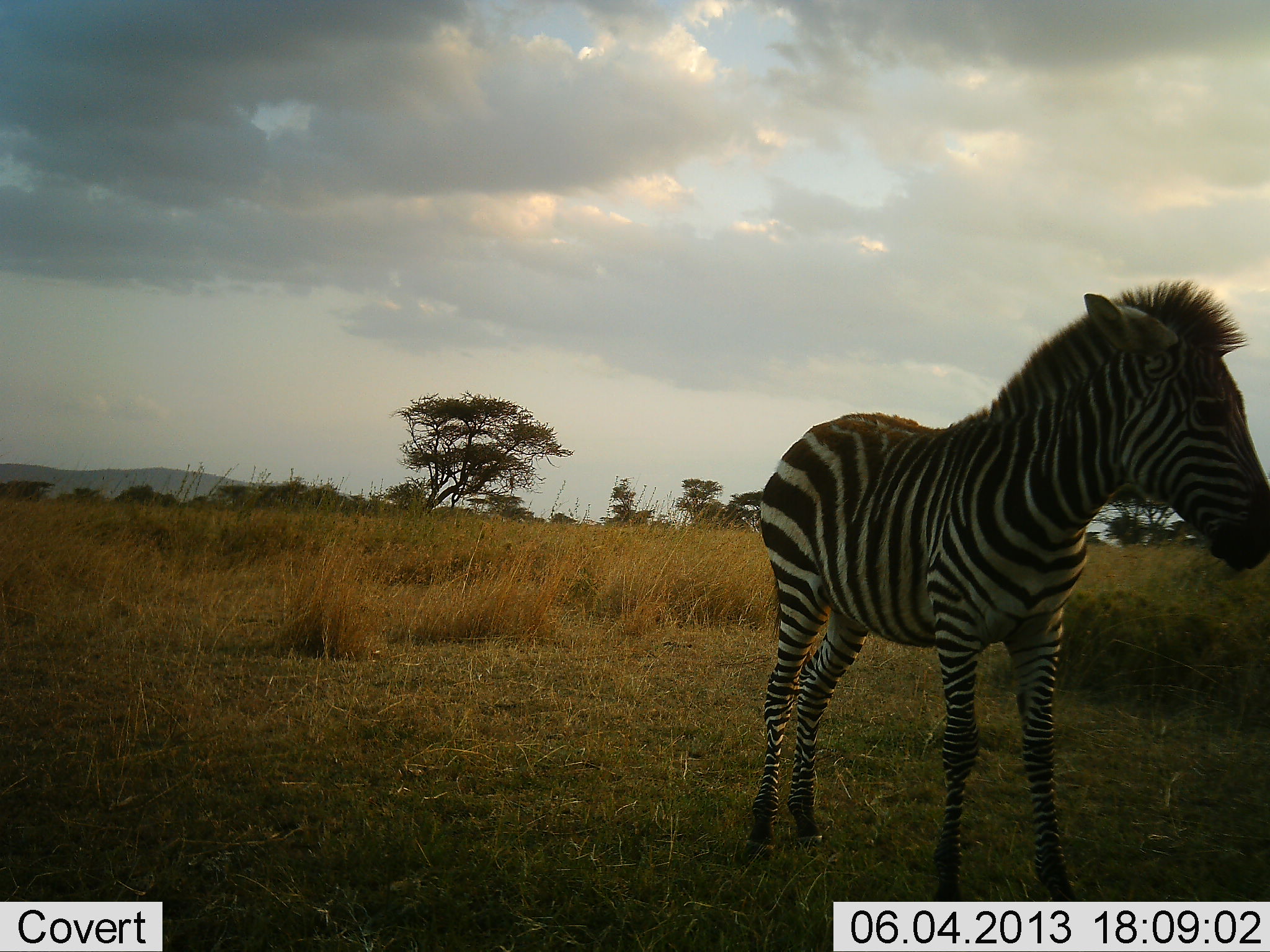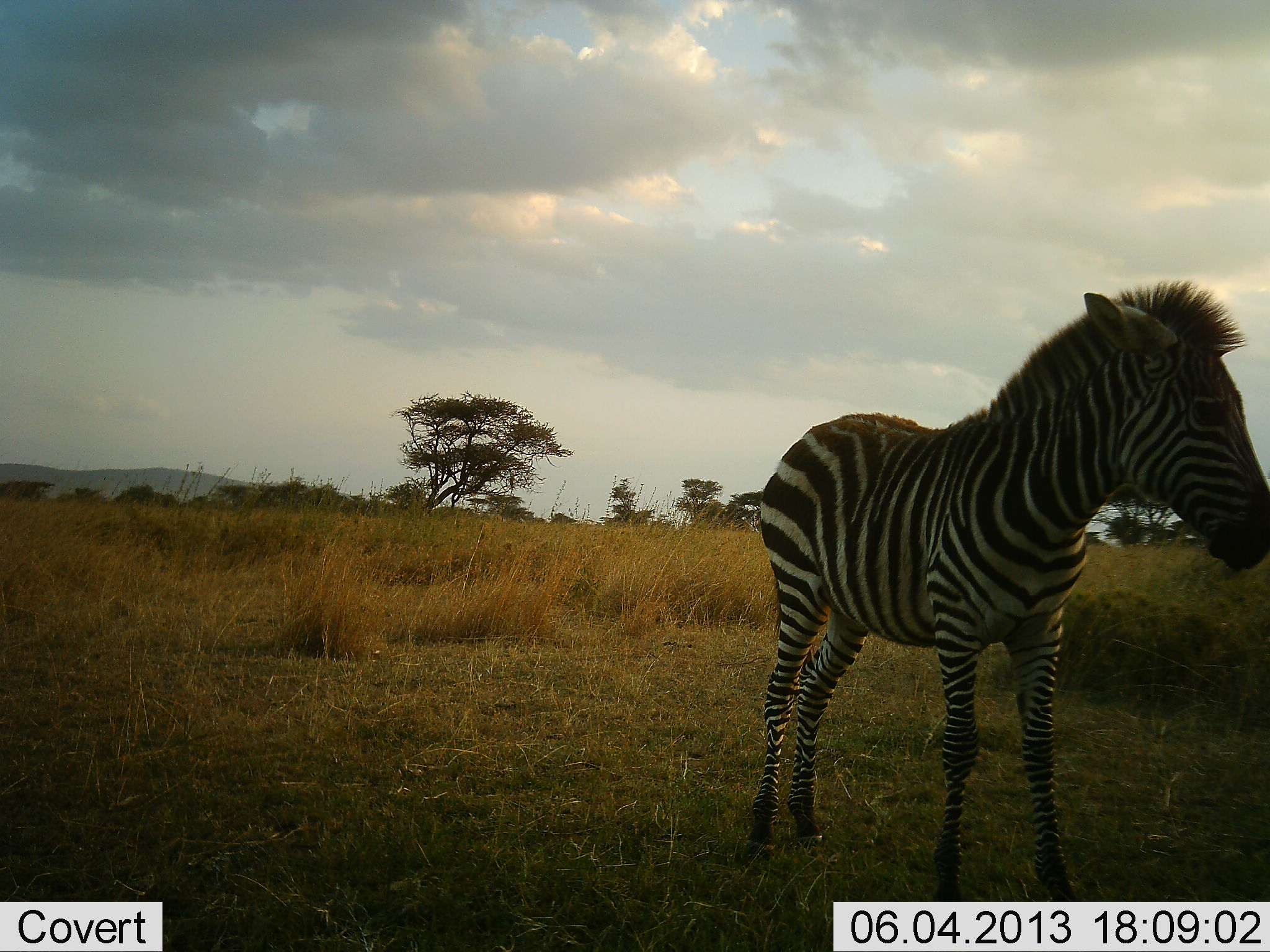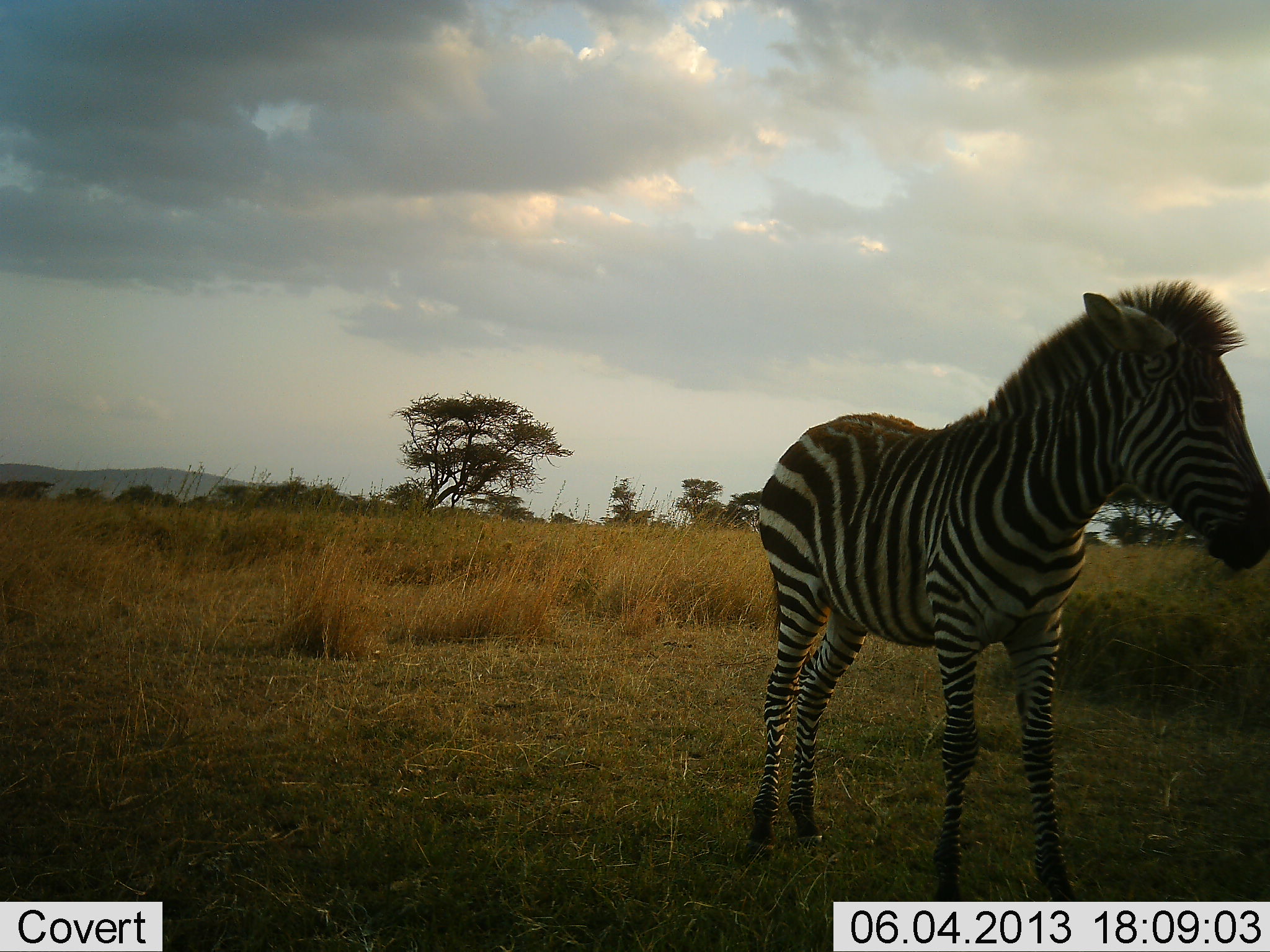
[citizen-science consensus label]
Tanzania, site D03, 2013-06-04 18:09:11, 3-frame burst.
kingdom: Animalia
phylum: Chordata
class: Mammalia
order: Perissodactyla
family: Equidae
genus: Equus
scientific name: Equus quagga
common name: plains zebra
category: zebra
Zebra (plains zebra) (Equus quagga), count 1. Behavior (volunteer vote fractions): standing 100%, resting 0%, moving 0%, interacting 0%. Young present (vote fraction): 19%. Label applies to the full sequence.